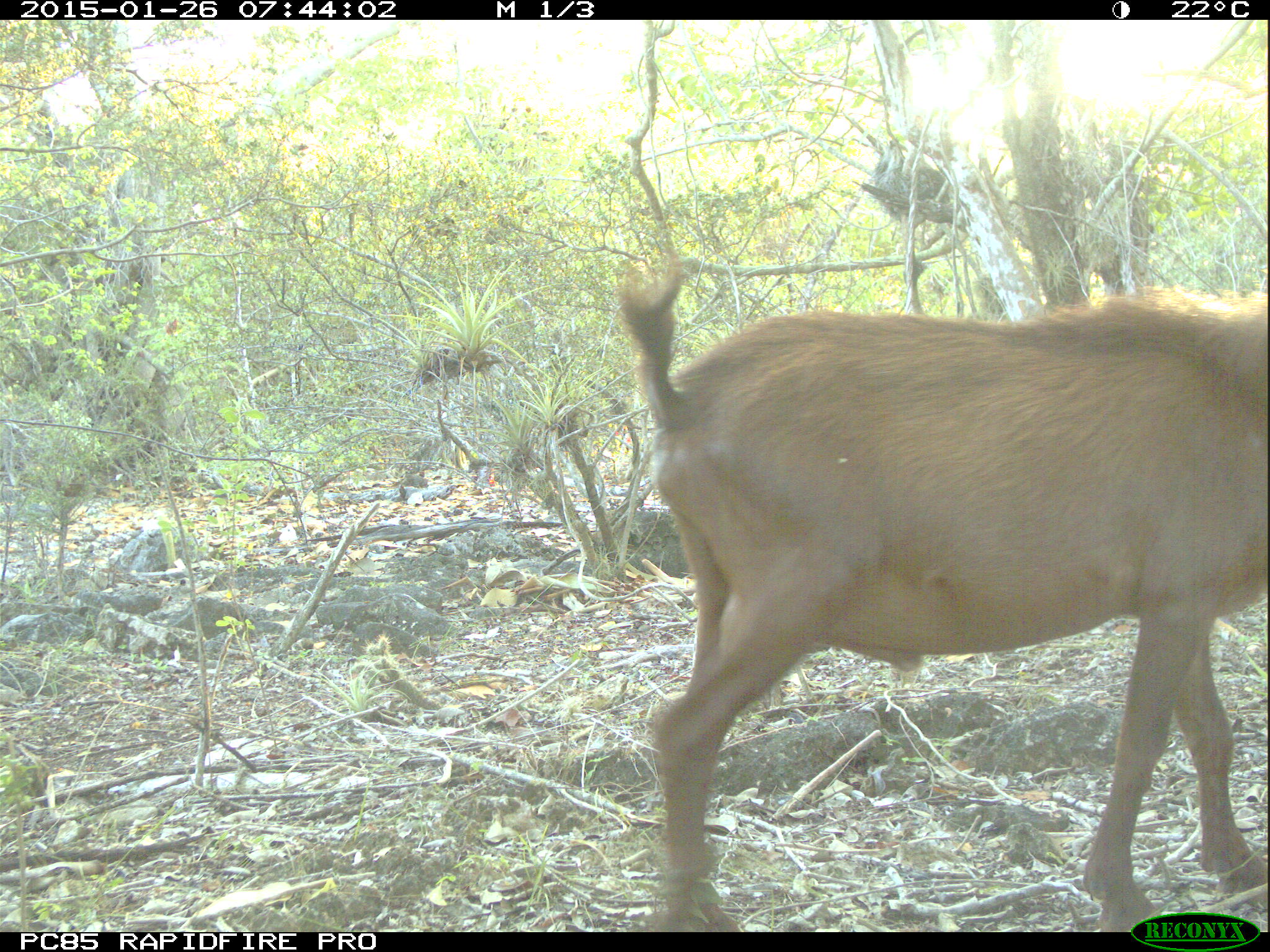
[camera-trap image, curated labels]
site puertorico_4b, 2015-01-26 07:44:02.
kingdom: Animalia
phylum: Chordata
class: Mammalia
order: Artiodactyla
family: Bovidae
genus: Capra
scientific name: Capra hircus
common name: goat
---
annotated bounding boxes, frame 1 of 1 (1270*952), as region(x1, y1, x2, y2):
goat: region(603, 250, 1266, 927)